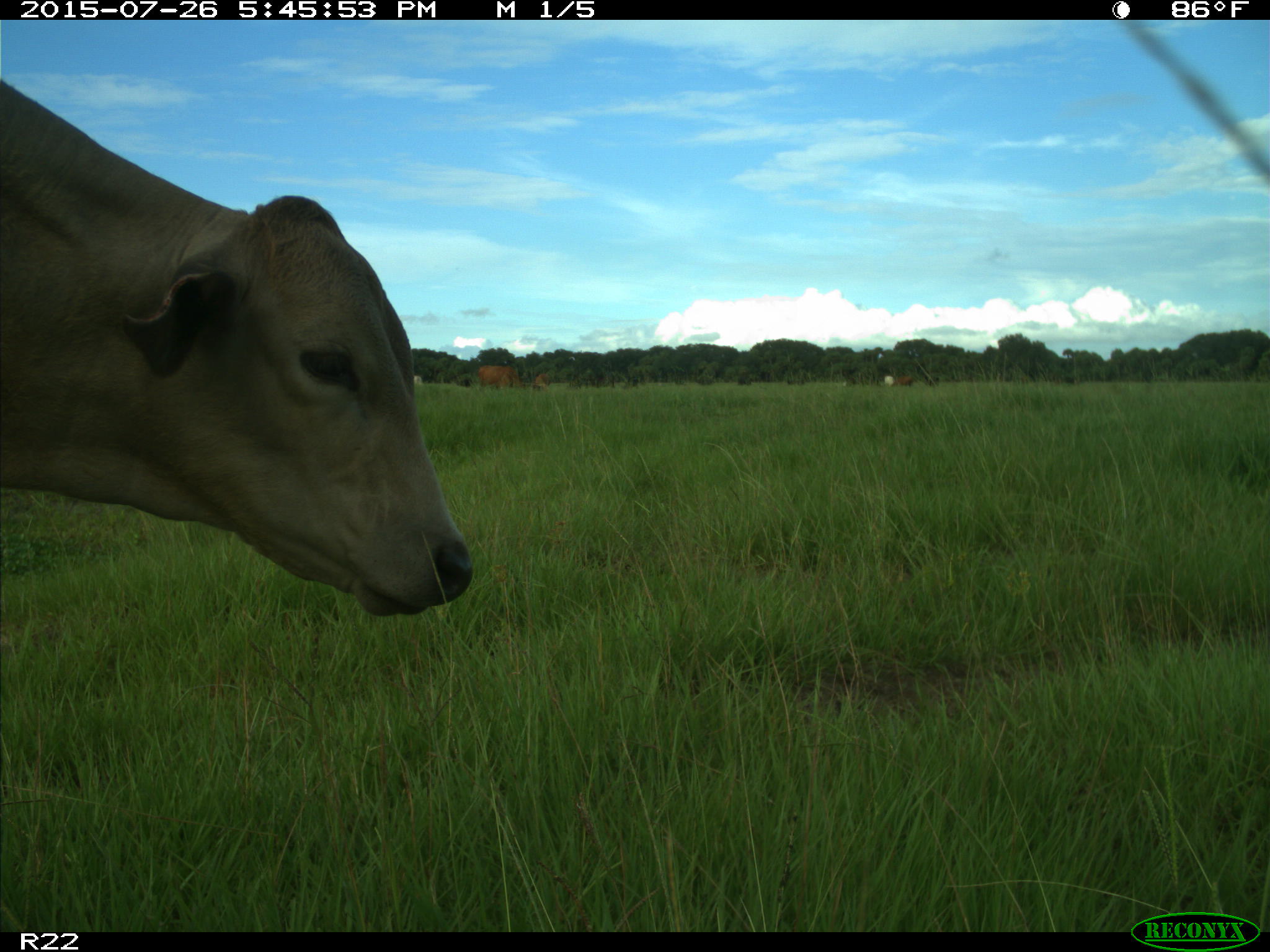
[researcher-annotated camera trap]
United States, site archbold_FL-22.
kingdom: Animalia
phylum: Chordata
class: Mammalia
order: Artiodactyla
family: Bovidae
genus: Bos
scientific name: Bos taurus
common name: domestic cow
Bos taurus (domestic cow).